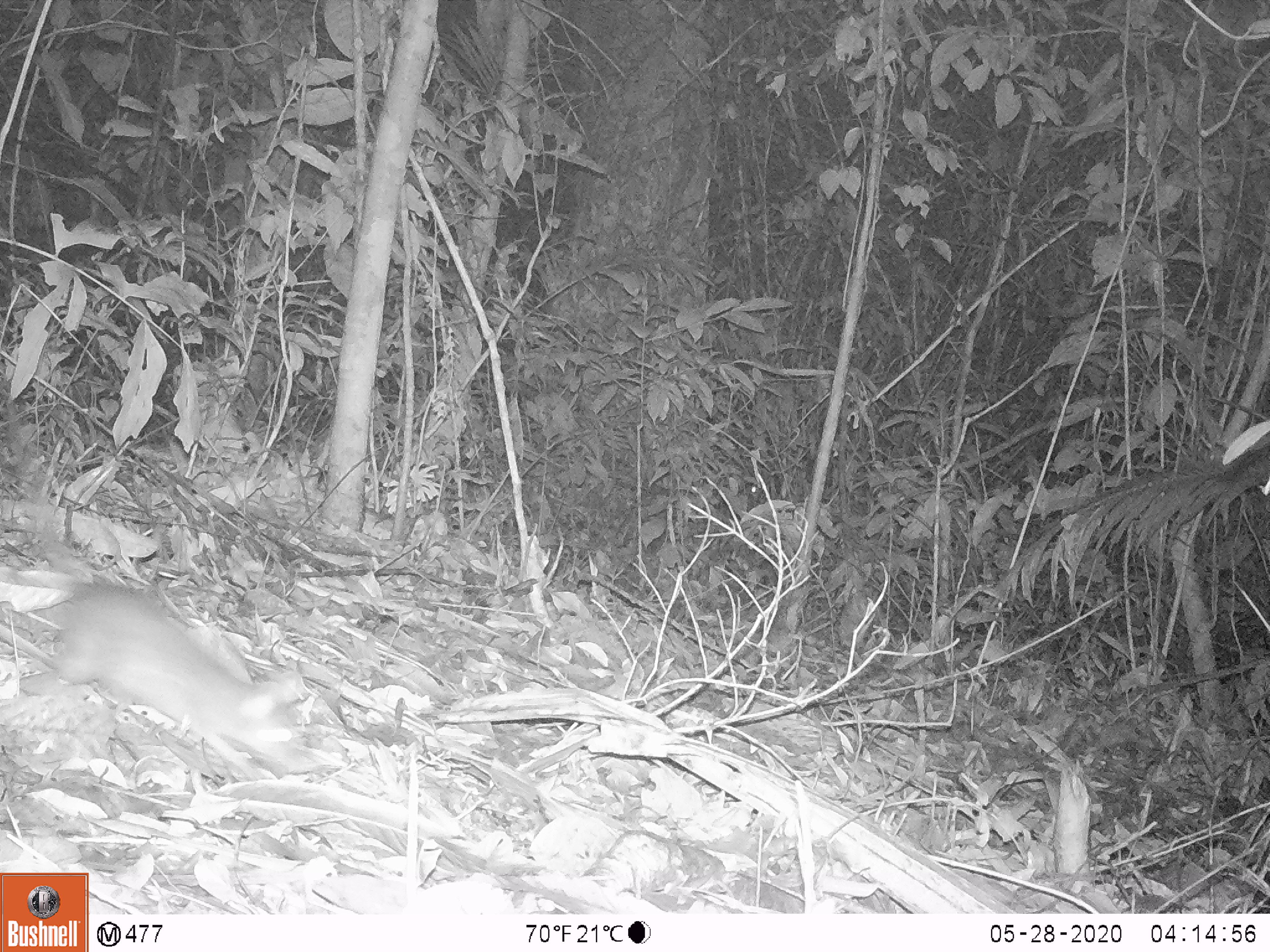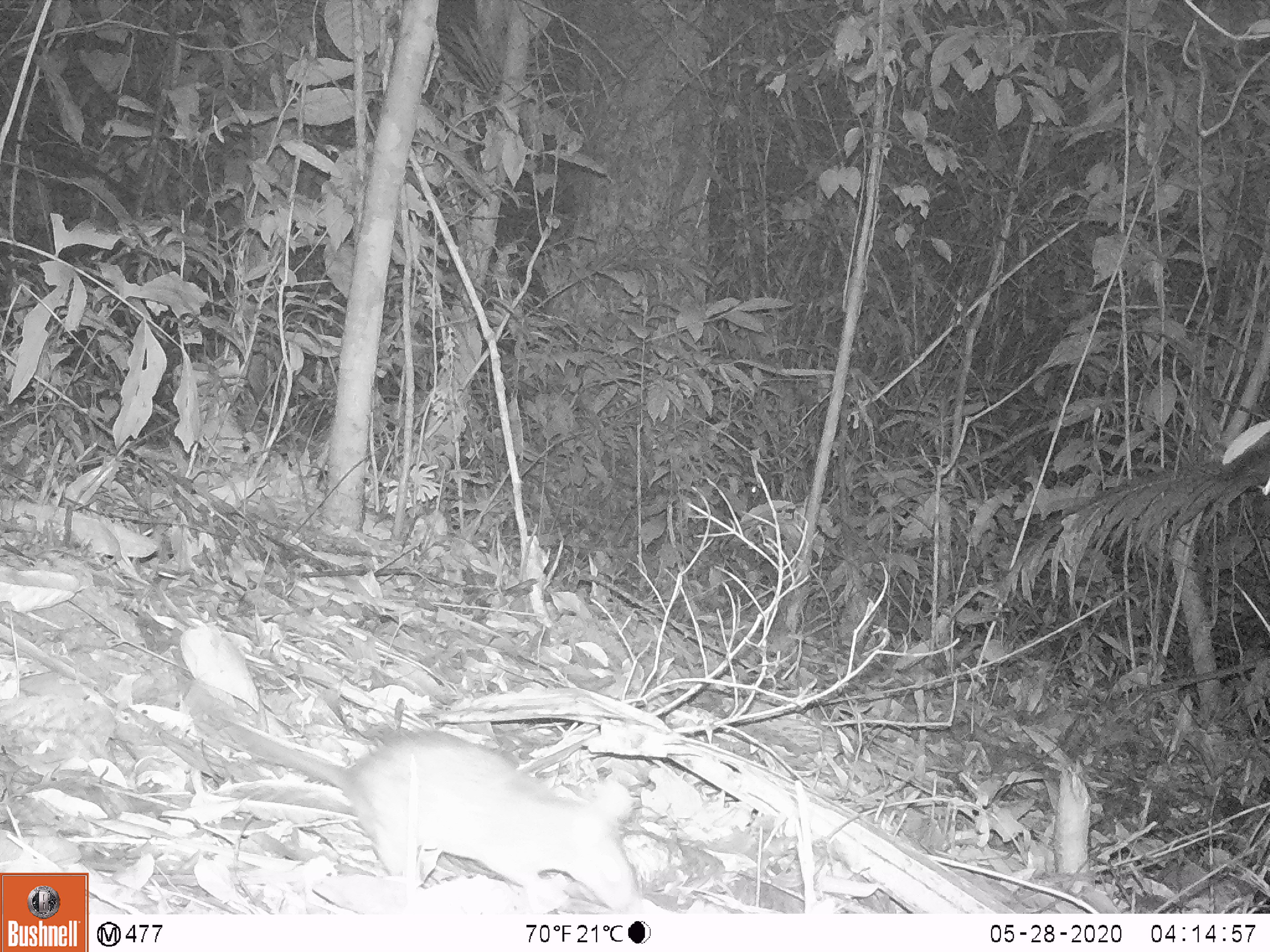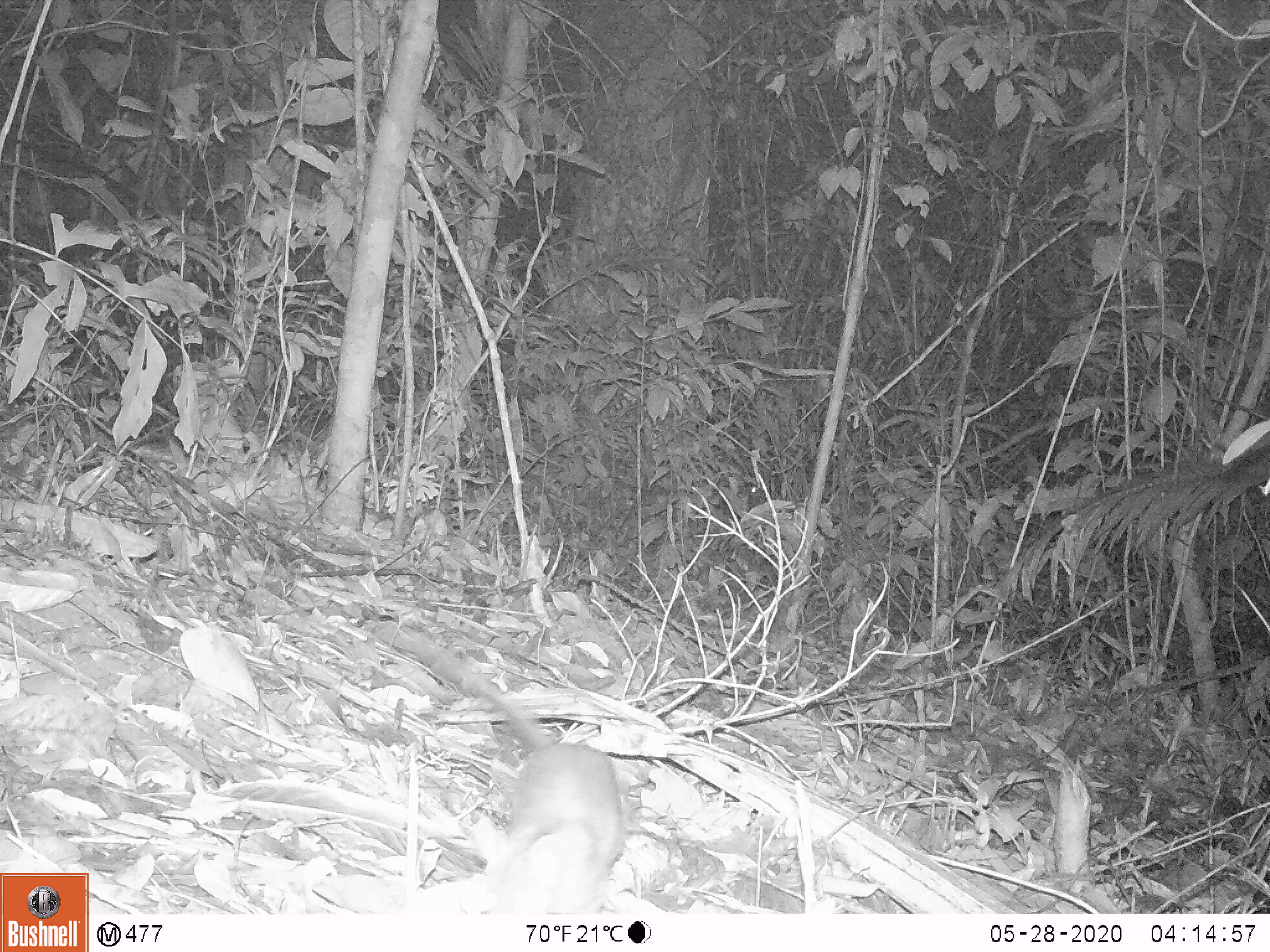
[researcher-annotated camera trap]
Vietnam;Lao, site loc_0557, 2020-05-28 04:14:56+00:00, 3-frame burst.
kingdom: Animalia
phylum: Chordata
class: Mammalia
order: Rodentia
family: Muridae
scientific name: Muridae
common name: old-world mice and rats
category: unidentified murid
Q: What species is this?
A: Unidentified murid (old-world mice and rats) (Muridae).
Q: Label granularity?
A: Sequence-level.